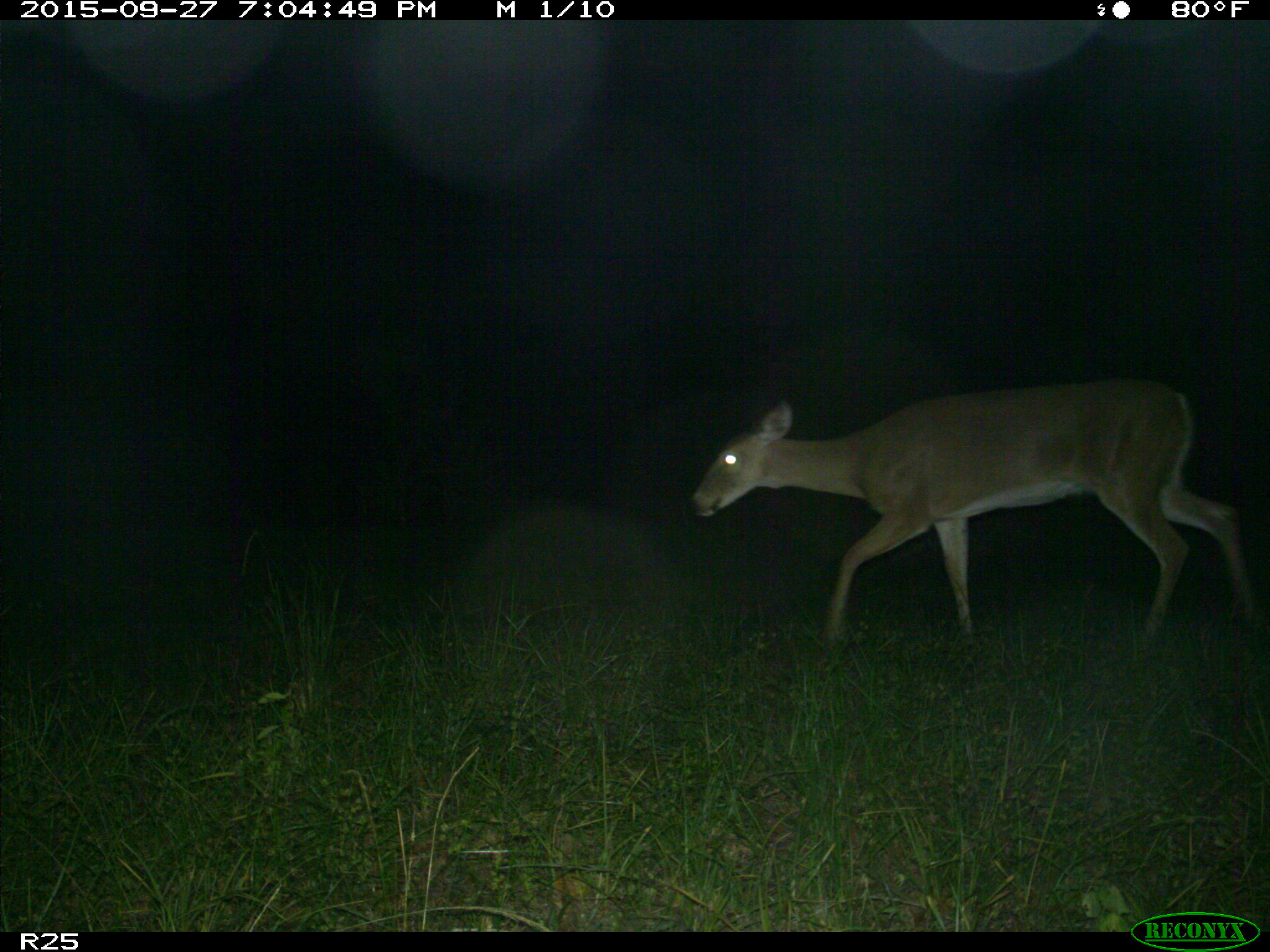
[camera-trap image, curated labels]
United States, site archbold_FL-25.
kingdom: Animalia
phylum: Chordata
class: Mammalia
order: Artiodactyla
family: Cervidae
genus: Odocoileus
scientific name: Odocoileus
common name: deer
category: unidentified deer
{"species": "unidentified deer (deer) (Odocoileus)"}